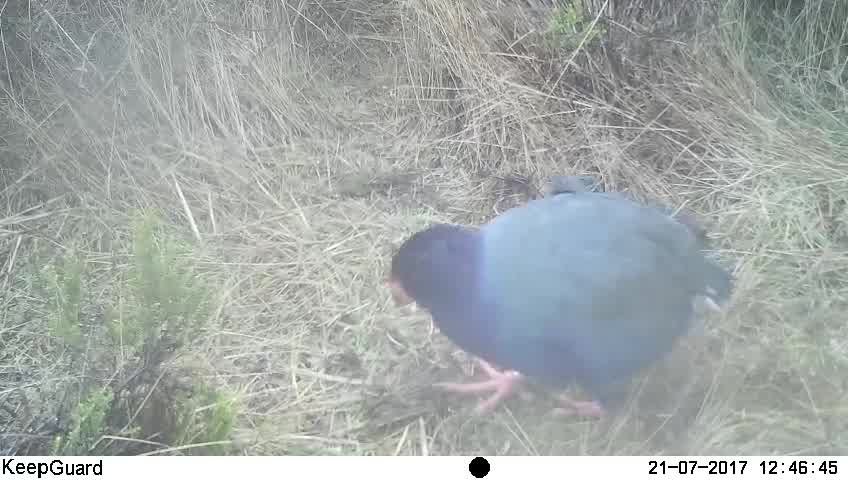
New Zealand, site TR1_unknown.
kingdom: Animalia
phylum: Chordata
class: Aves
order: Gruiformes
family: Rallidae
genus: Porphyrio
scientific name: Porphyrio mantelli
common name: takahe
Takahe (Porphyrio mantelli).